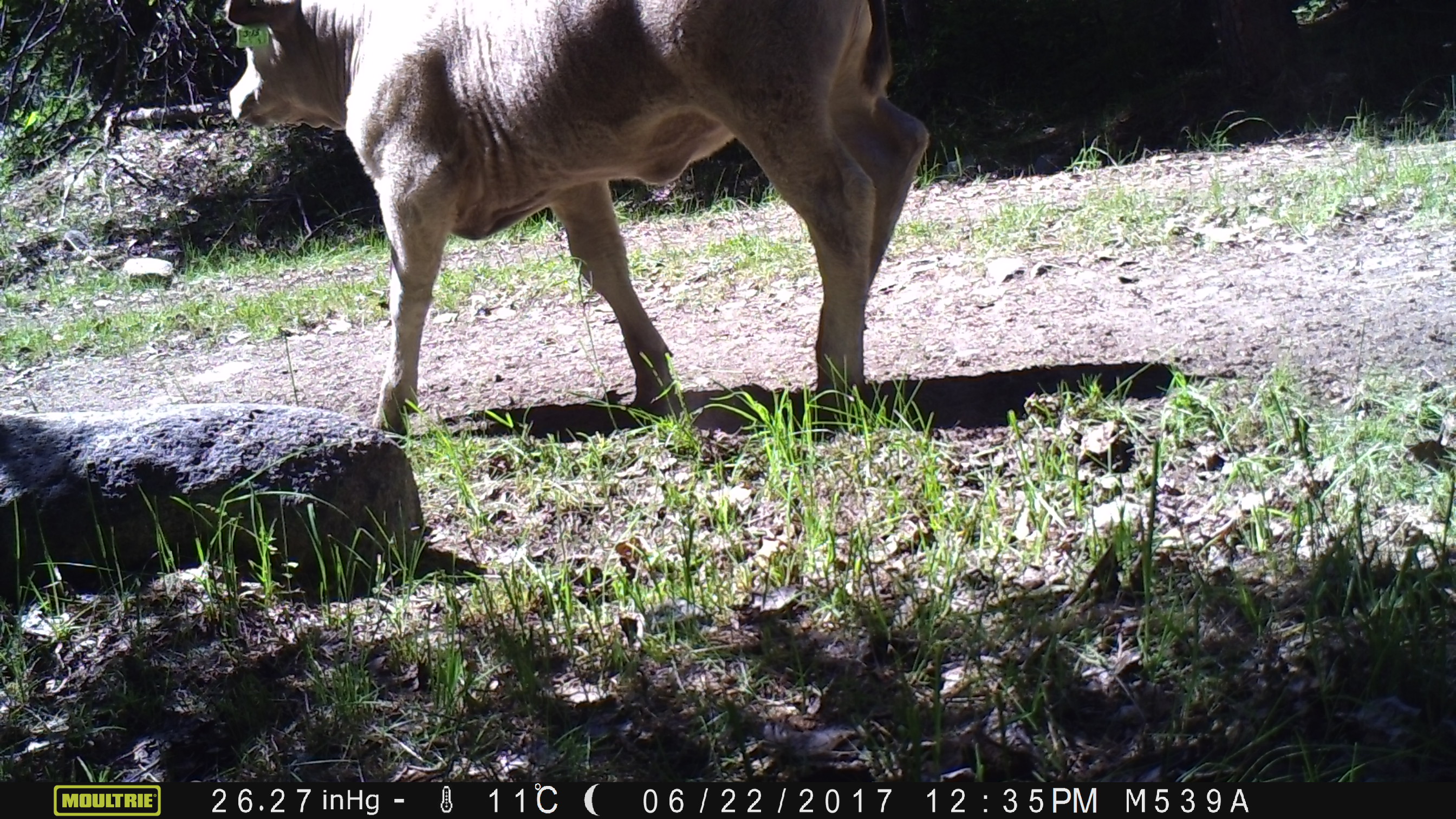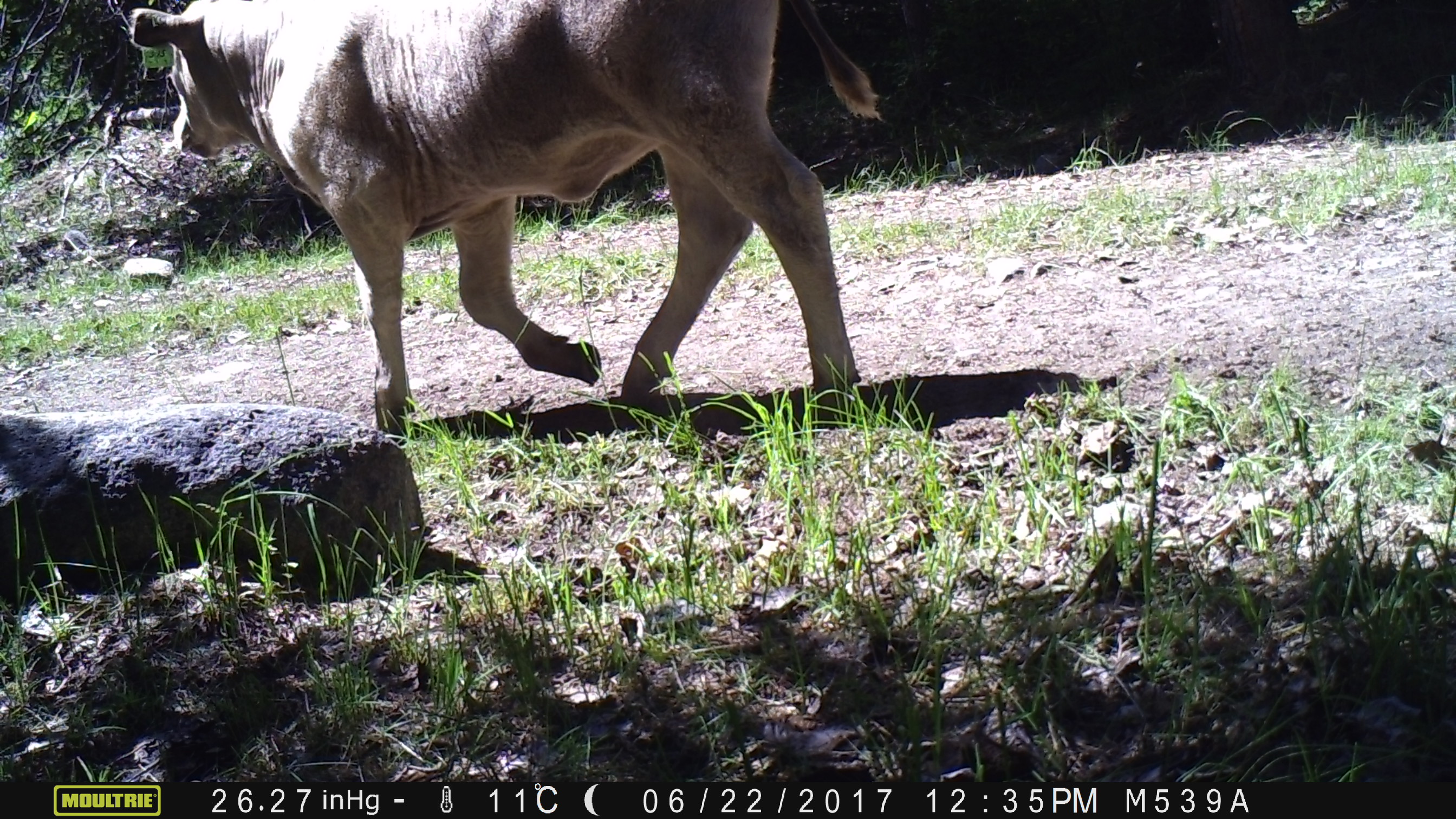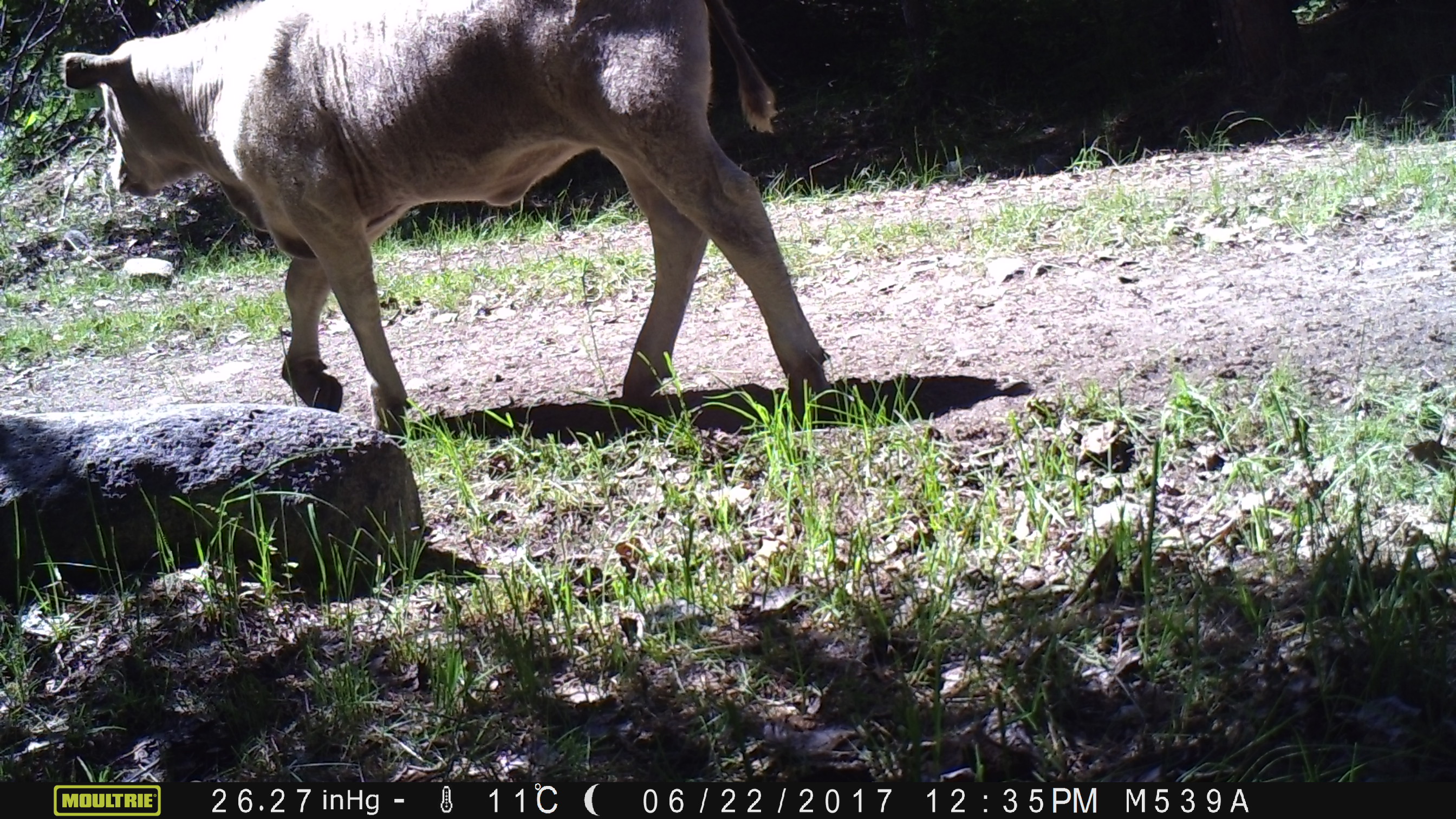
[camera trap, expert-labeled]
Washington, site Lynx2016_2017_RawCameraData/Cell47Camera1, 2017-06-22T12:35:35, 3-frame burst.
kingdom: Animalia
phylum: Chordata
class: Mammalia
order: Artiodactyla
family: Bovidae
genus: Bos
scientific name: Bos taurus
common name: domestic cattle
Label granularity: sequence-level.